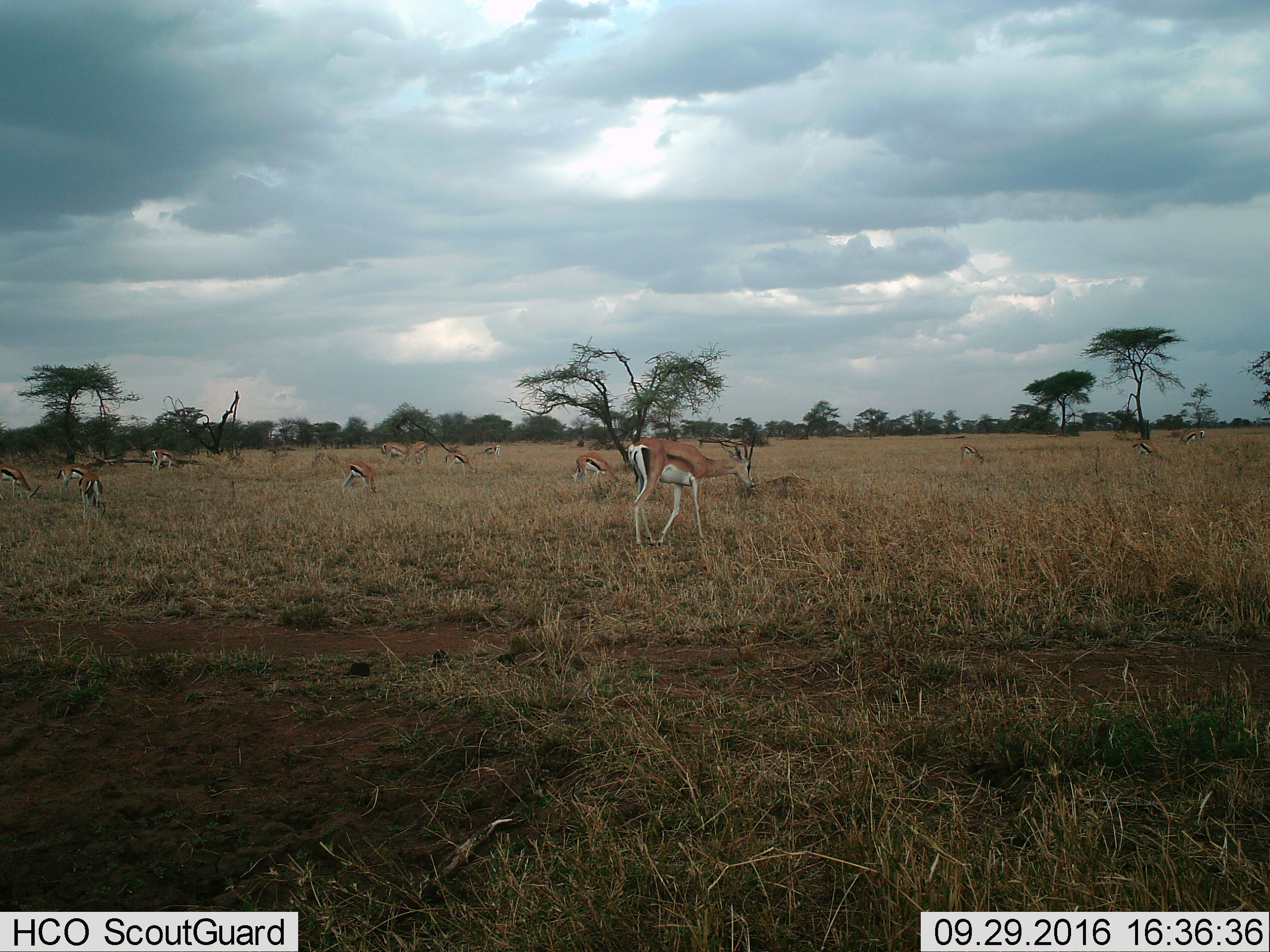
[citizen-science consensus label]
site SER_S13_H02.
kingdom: Animalia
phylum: Chordata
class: Mammalia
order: Artiodactyla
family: Bovidae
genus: Eudorcas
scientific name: Eudorcas thomsonii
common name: thomson's gazelle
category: gazellethomsons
Gazellethomsons (thomson's gazelle) (Eudorcas thomsonii), count 11-50. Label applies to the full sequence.